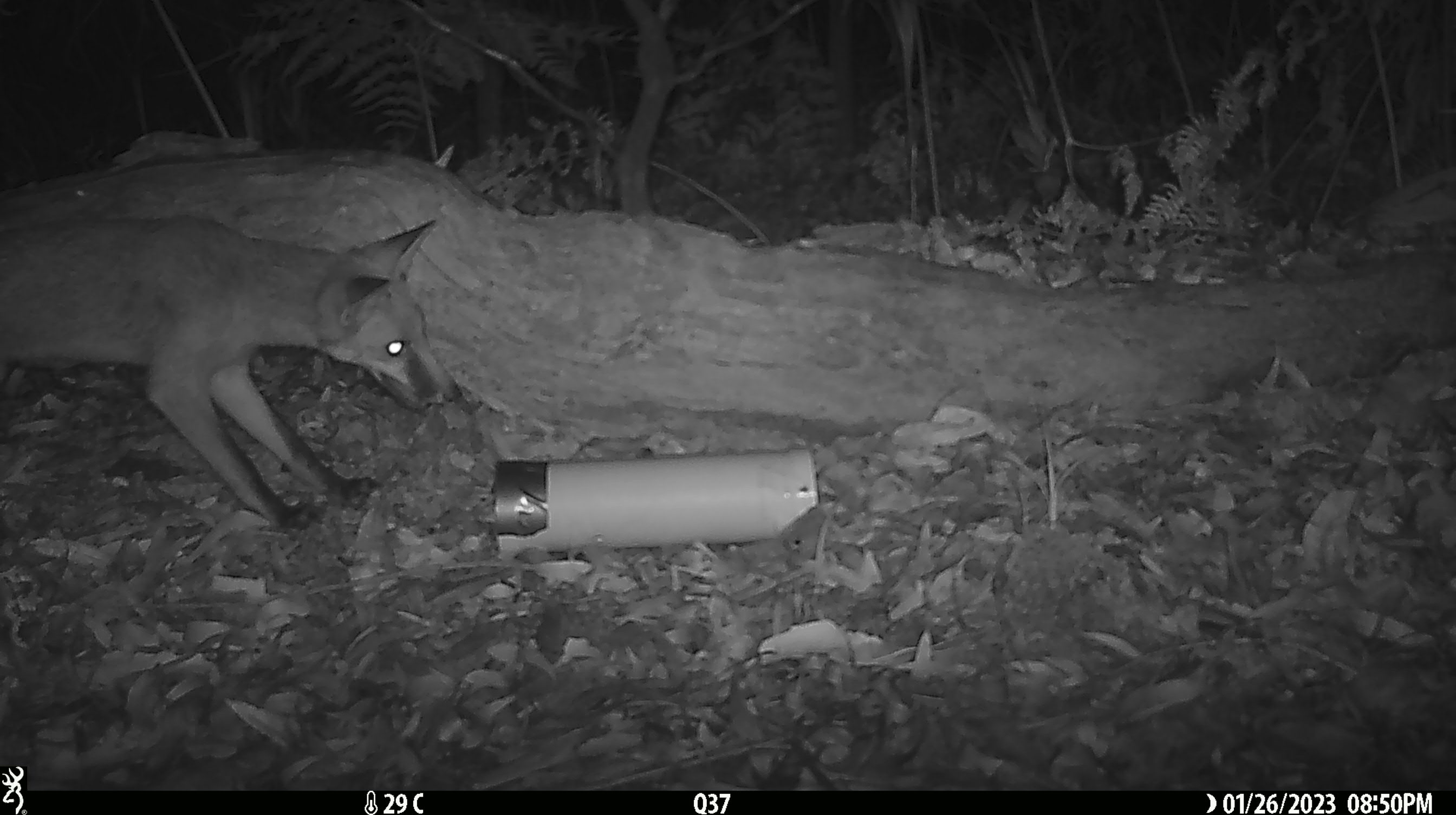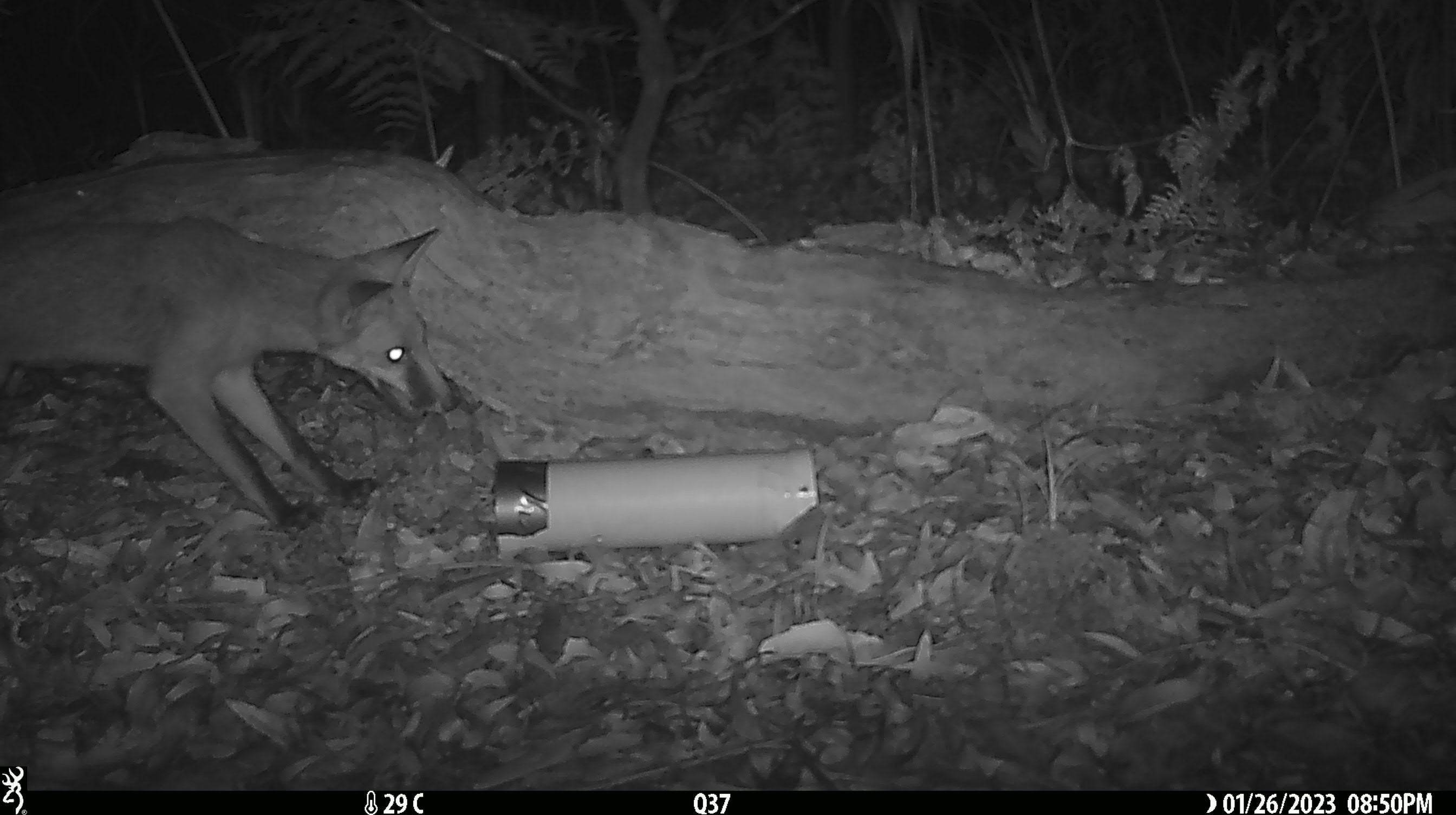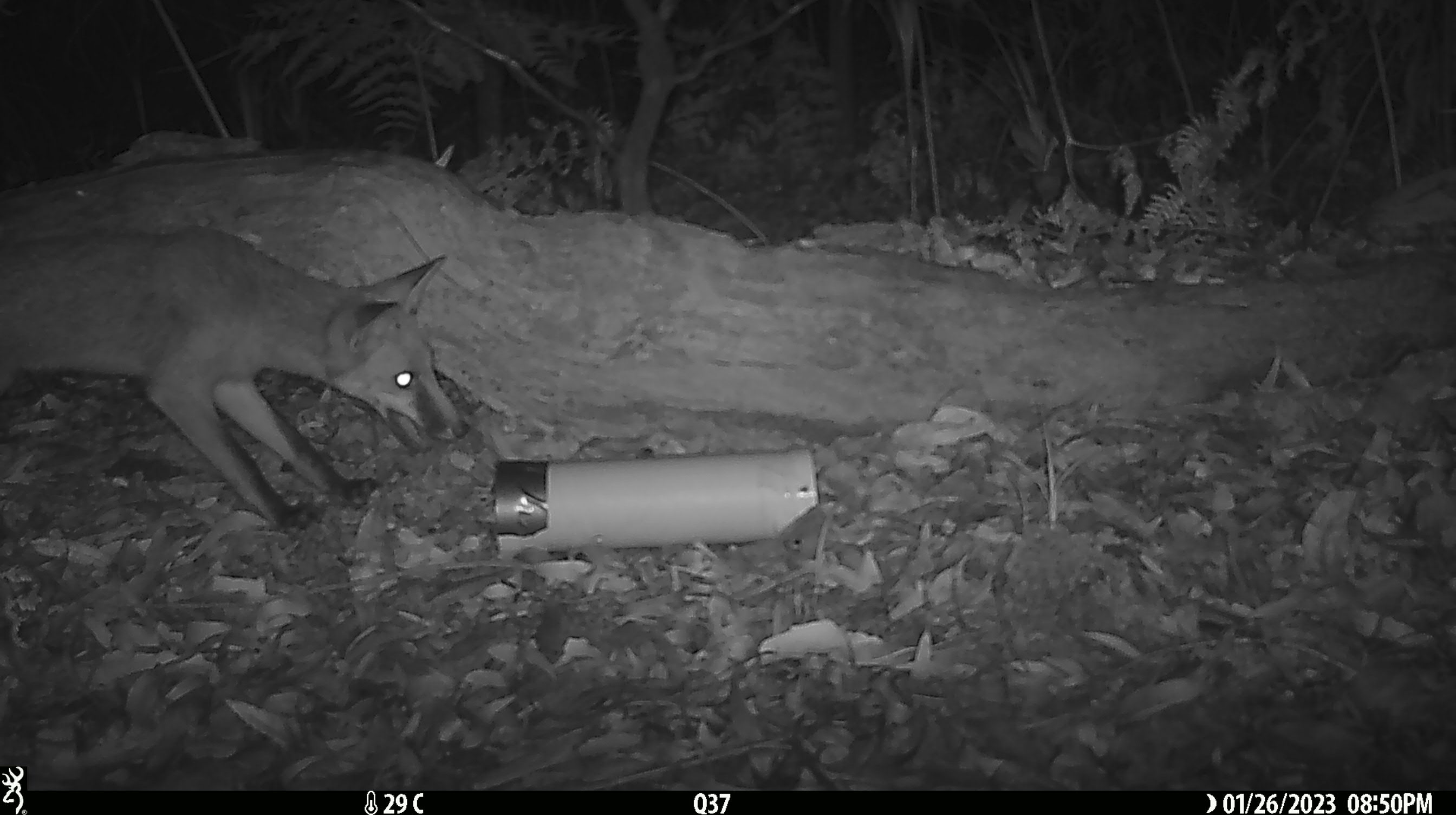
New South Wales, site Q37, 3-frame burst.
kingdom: Animalia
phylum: Chordata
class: Mammalia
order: Carnivora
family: Canidae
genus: Vulpes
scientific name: Vulpes vulpes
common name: red fox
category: fox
Fox (red fox) (Vulpes vulpes).